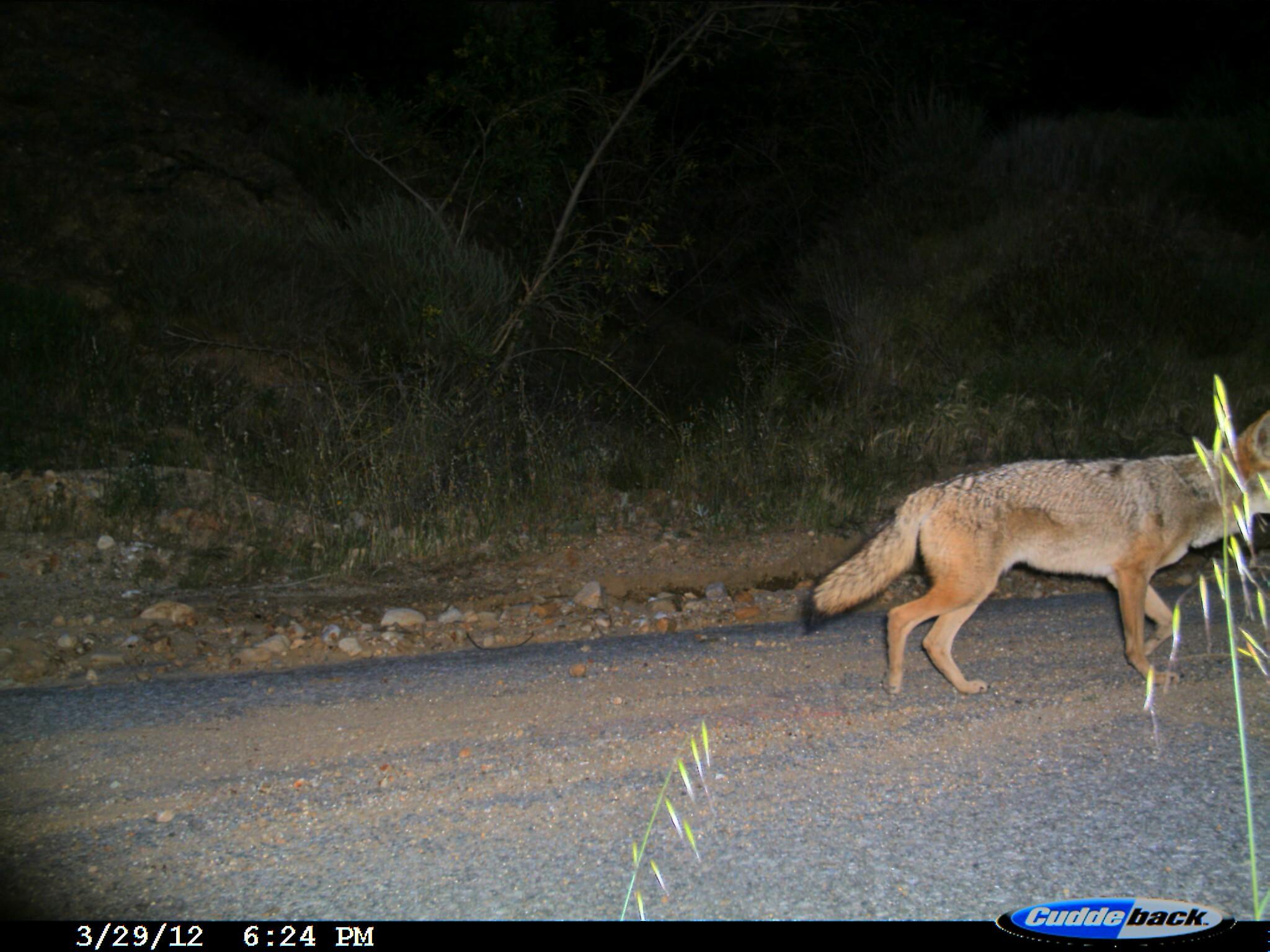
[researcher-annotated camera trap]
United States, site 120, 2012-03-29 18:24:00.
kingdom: Animalia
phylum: Chordata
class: Mammalia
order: Carnivora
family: Canidae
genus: Canis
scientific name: Canis latrans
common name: coyote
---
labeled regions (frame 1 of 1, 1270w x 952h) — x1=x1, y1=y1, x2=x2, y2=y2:
coyote: x1=800, y1=397, x2=1270, y2=716